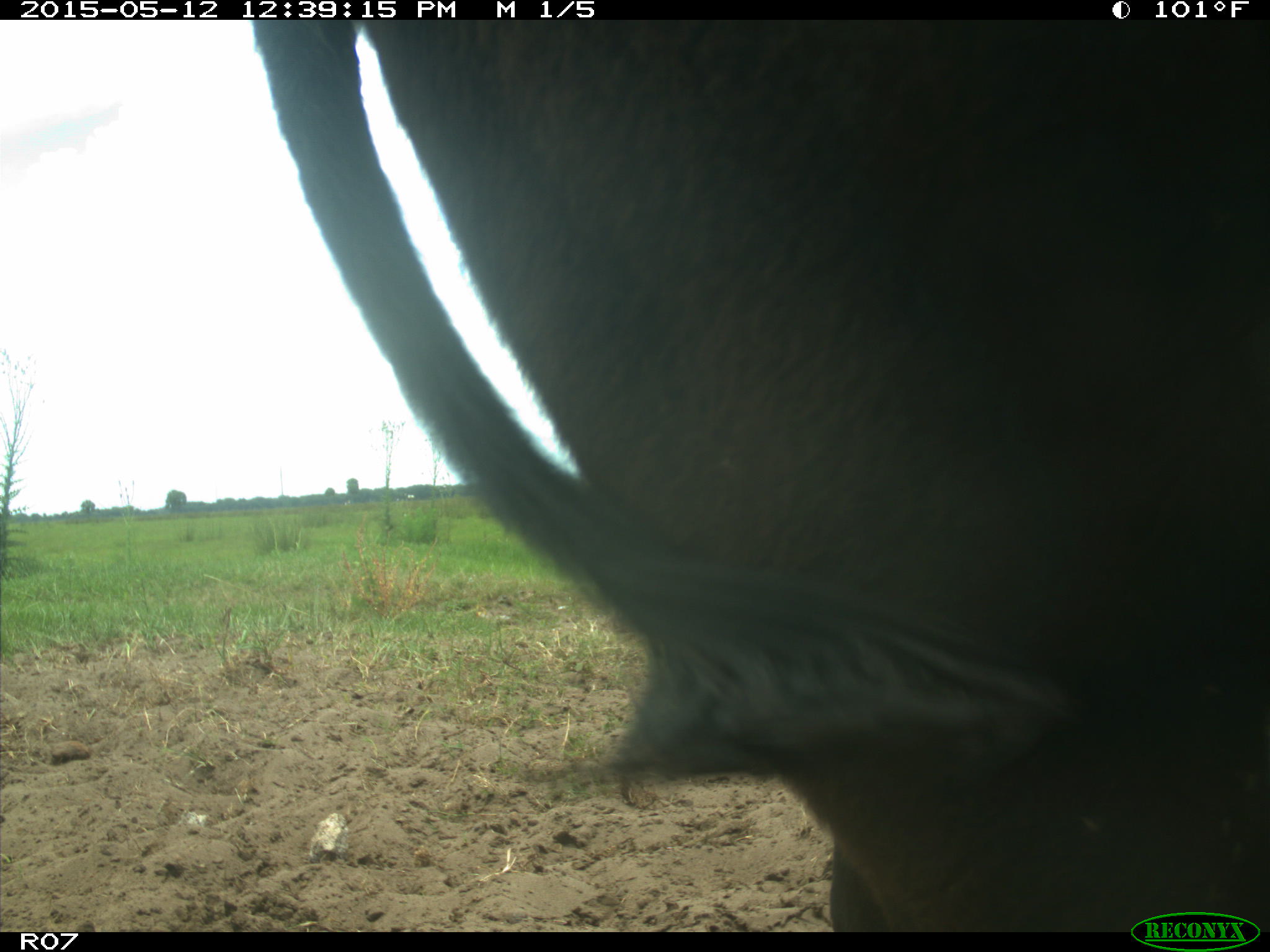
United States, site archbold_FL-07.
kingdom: Animalia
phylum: Chordata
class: Mammalia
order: Artiodactyla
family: Bovidae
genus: Bos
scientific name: Bos taurus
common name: domestic cow